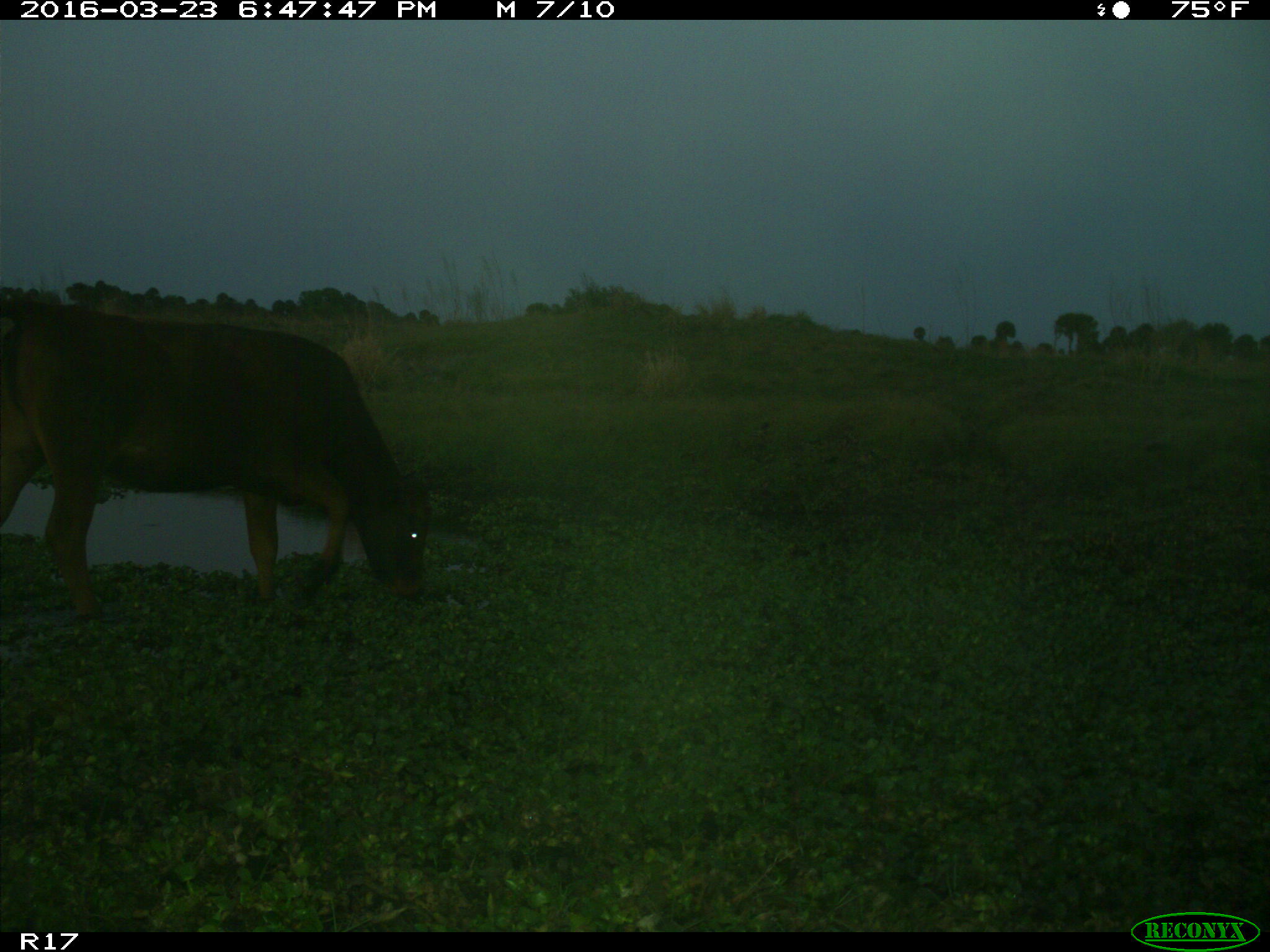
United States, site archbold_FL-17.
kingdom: Animalia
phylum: Chordata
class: Mammalia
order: Artiodactyla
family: Bovidae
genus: Bos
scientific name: Bos taurus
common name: domestic cow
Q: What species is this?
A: Bos taurus (domestic cow).